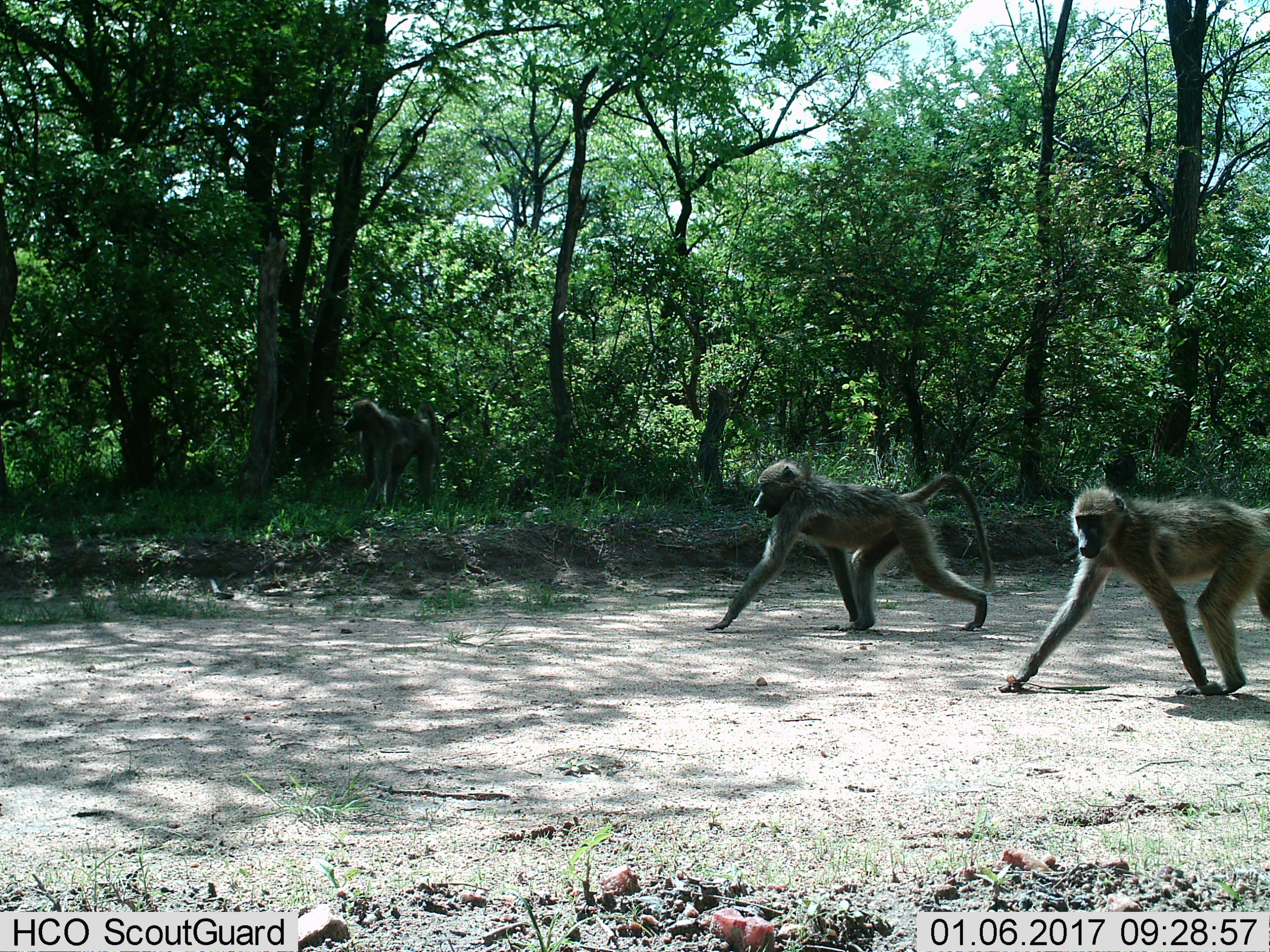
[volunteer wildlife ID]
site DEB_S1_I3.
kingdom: Animalia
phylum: Chordata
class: Mammalia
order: Primates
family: Cercopithecidae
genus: Papio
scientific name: Papio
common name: baboon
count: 3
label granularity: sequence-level